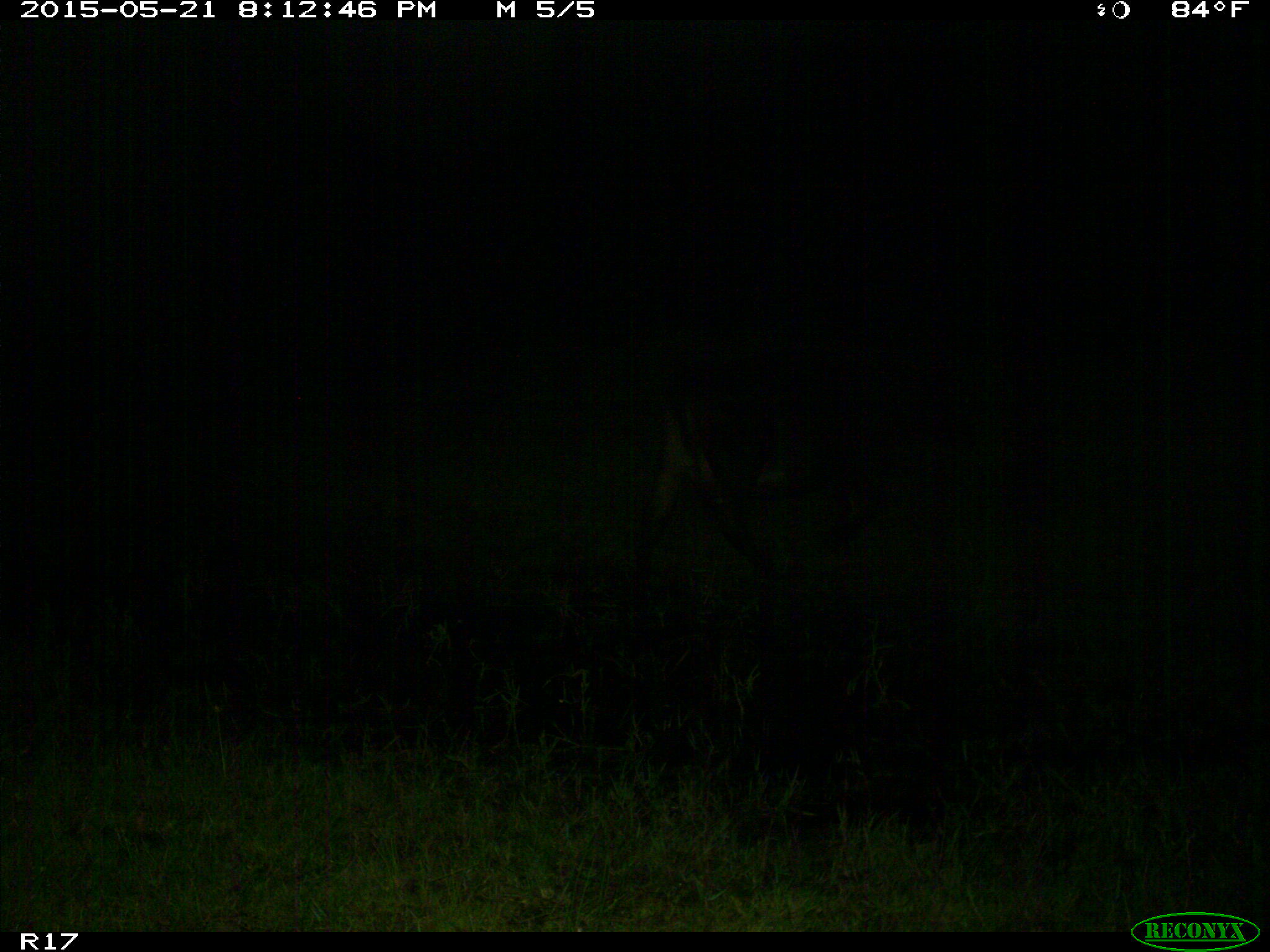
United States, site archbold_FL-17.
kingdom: Animalia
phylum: Chordata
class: Mammalia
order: Artiodactyla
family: Bovidae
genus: Bos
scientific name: Bos taurus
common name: domestic cow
Bos taurus (domestic cow).